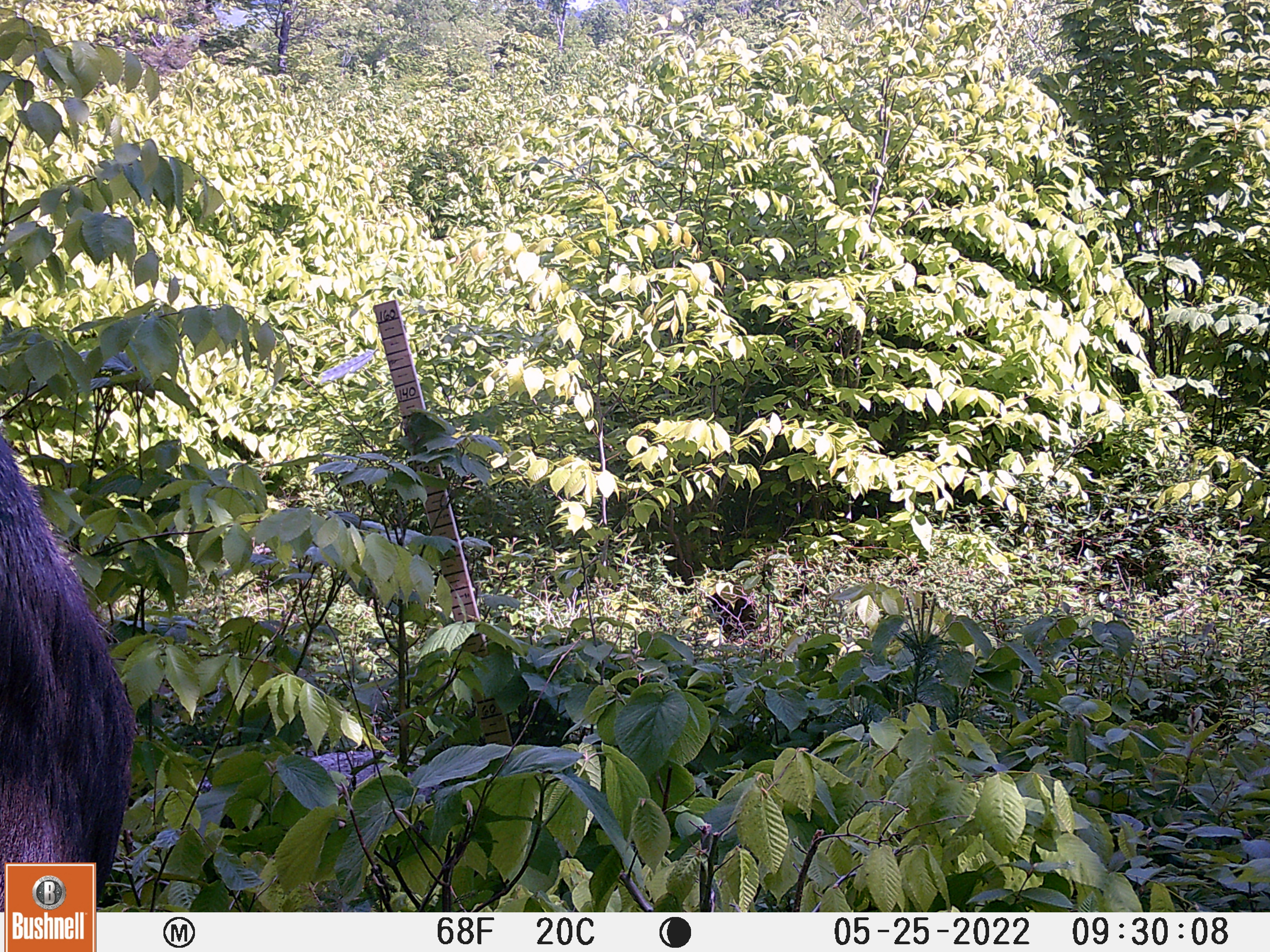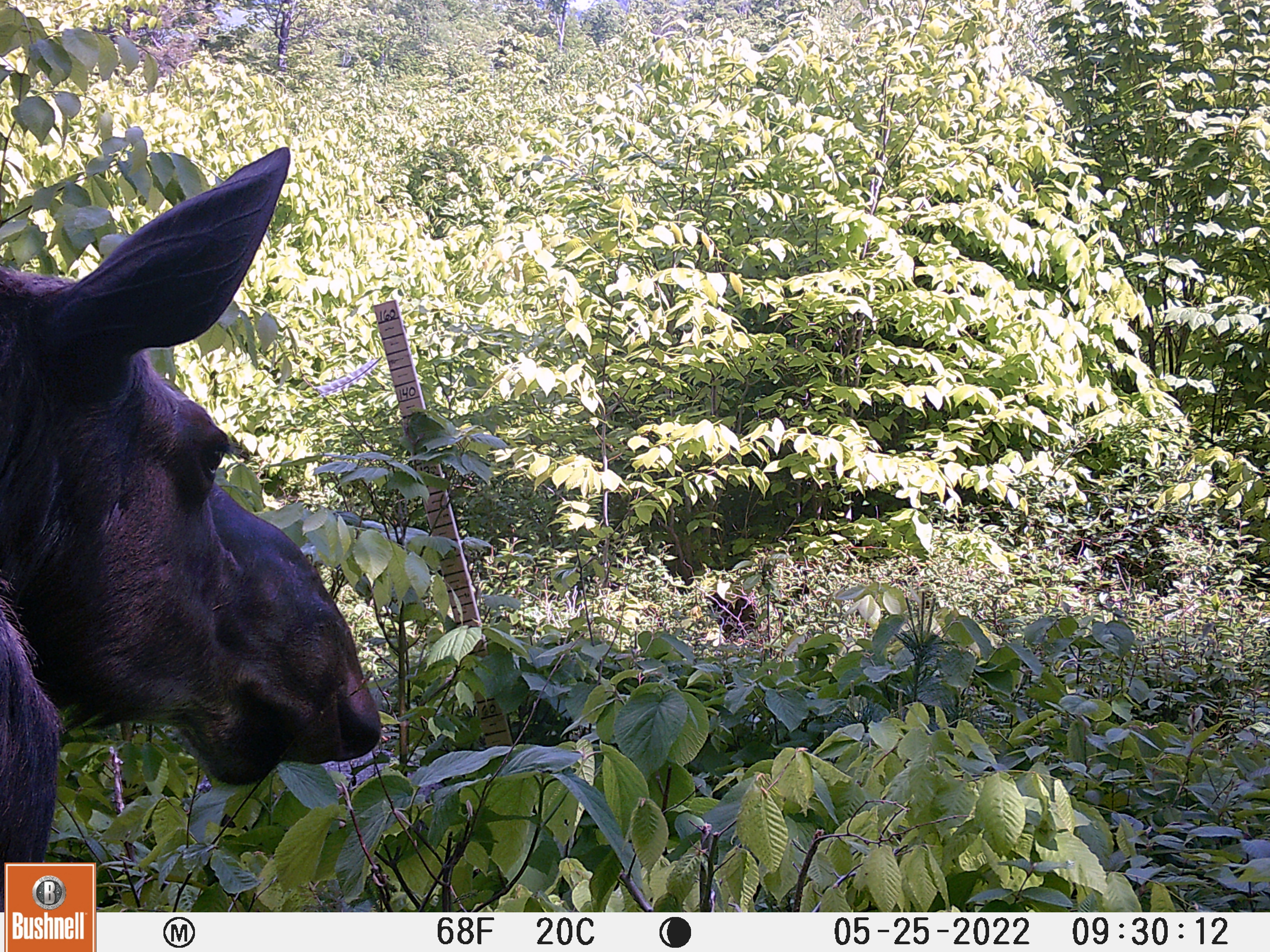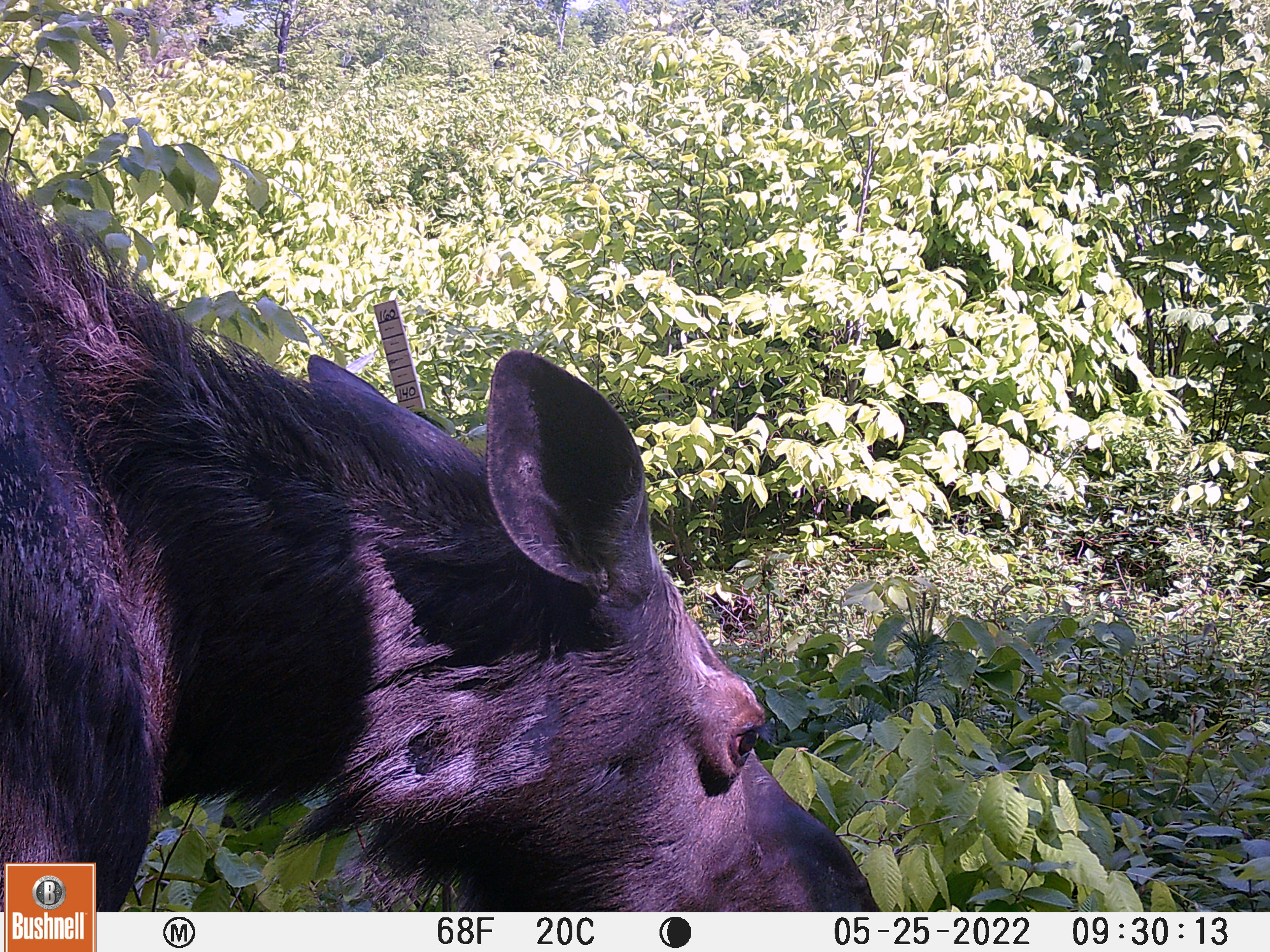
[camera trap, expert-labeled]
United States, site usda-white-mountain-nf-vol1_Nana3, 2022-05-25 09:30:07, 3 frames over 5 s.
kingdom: Animalia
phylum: Chordata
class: Mammalia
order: Artiodactyla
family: Cervidae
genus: Alces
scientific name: Alces alces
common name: moose